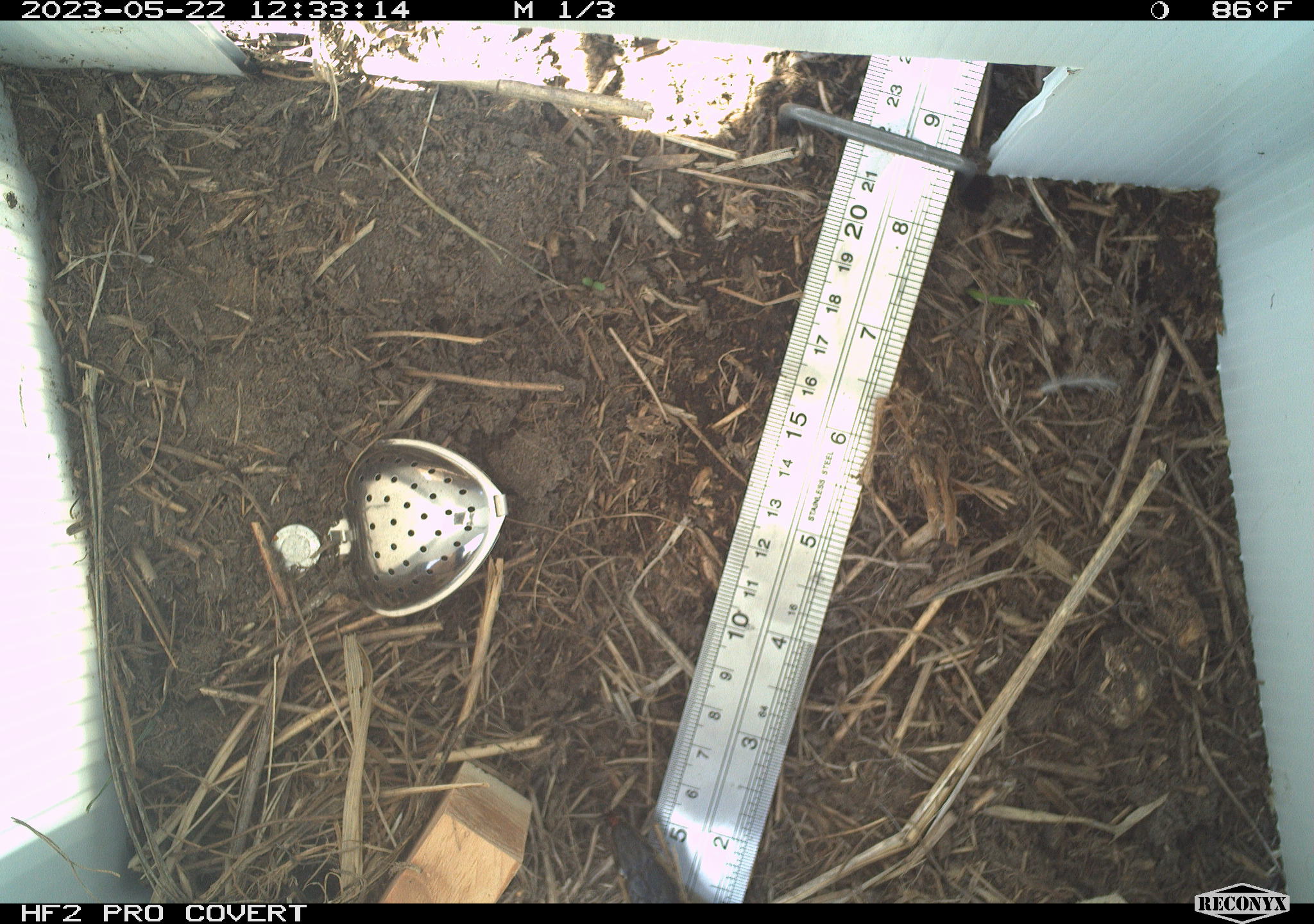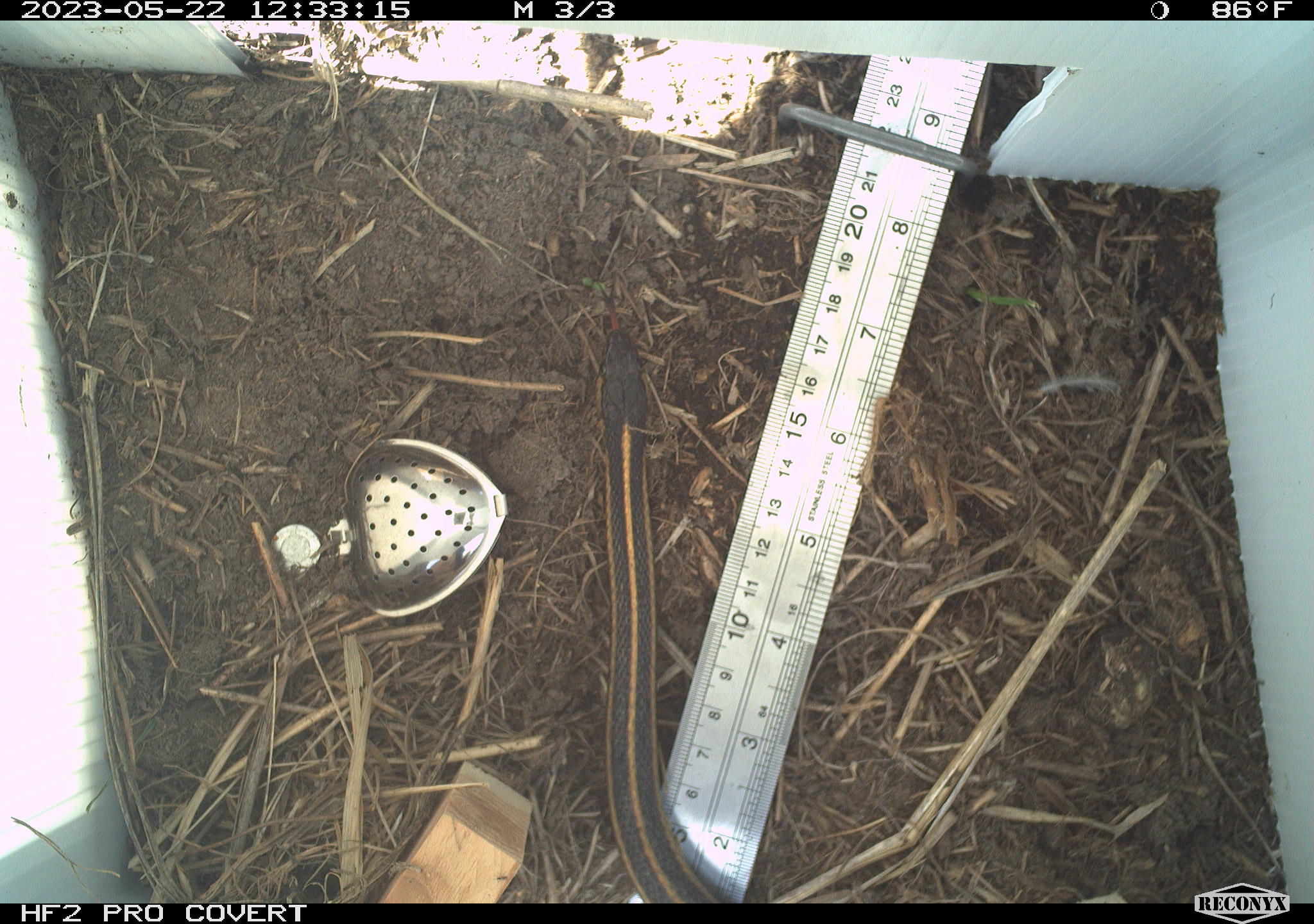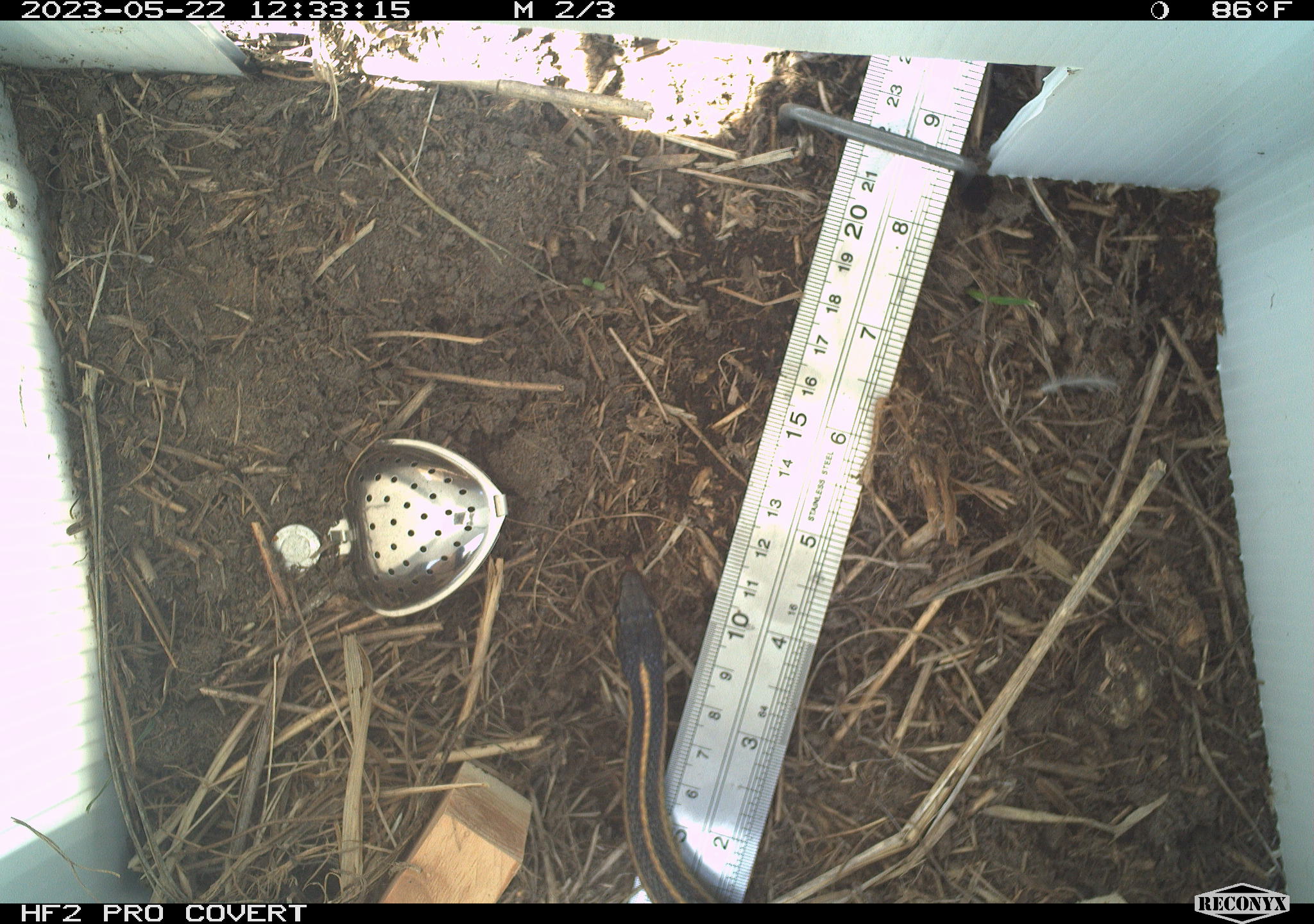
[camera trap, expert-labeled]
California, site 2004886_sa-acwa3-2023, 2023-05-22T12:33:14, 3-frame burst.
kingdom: Animalia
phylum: Chordata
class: Reptilia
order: Squamata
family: Colubridae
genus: Thamnophis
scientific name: Thamnophis elegans elegans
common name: mountain gartersnake